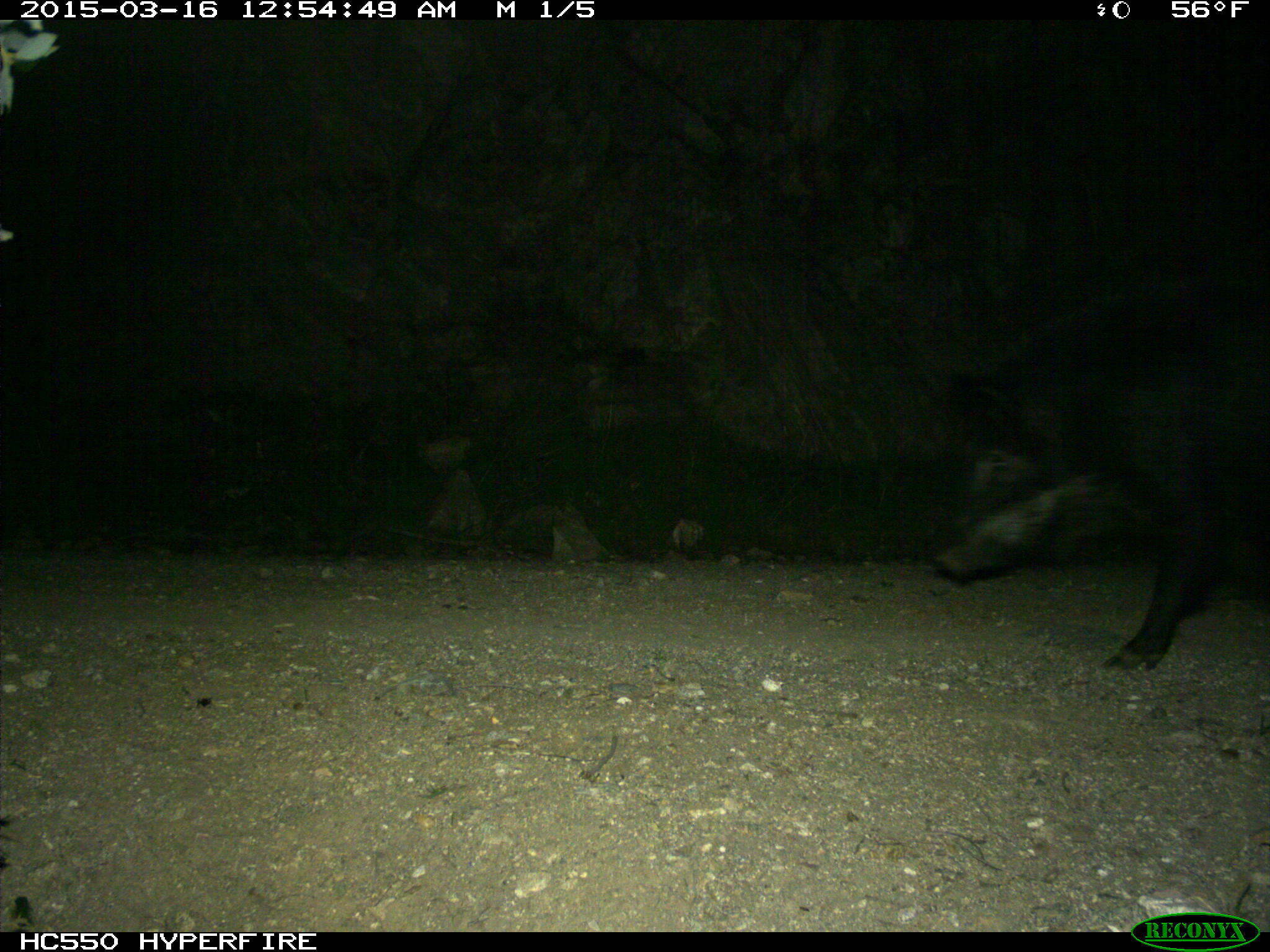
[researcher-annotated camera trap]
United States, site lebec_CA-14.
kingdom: Animalia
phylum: Chordata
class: Mammalia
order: Artiodactyla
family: Suidae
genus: Sus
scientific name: Sus scrofa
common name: wild boar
Sus scrofa (wild boar).